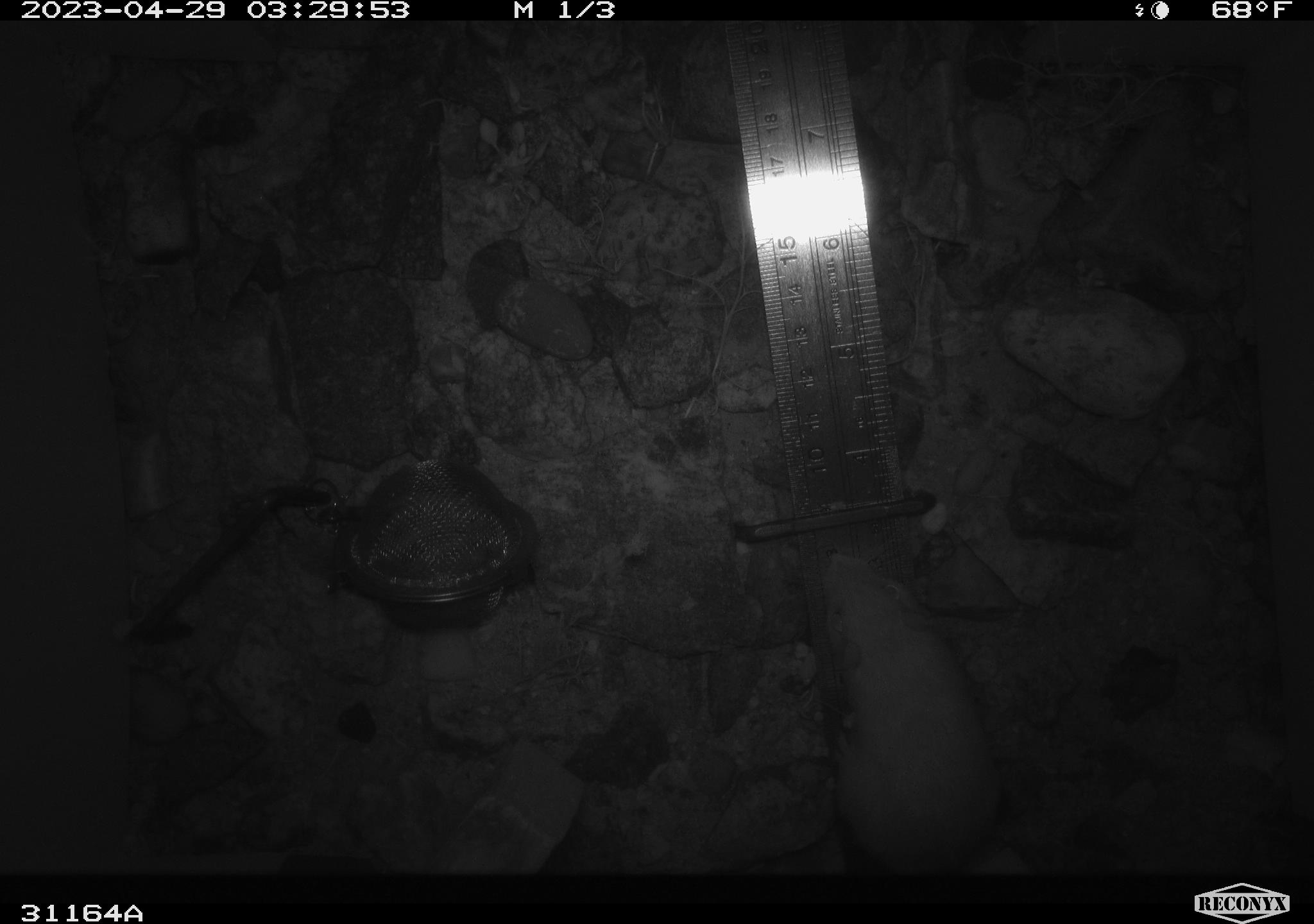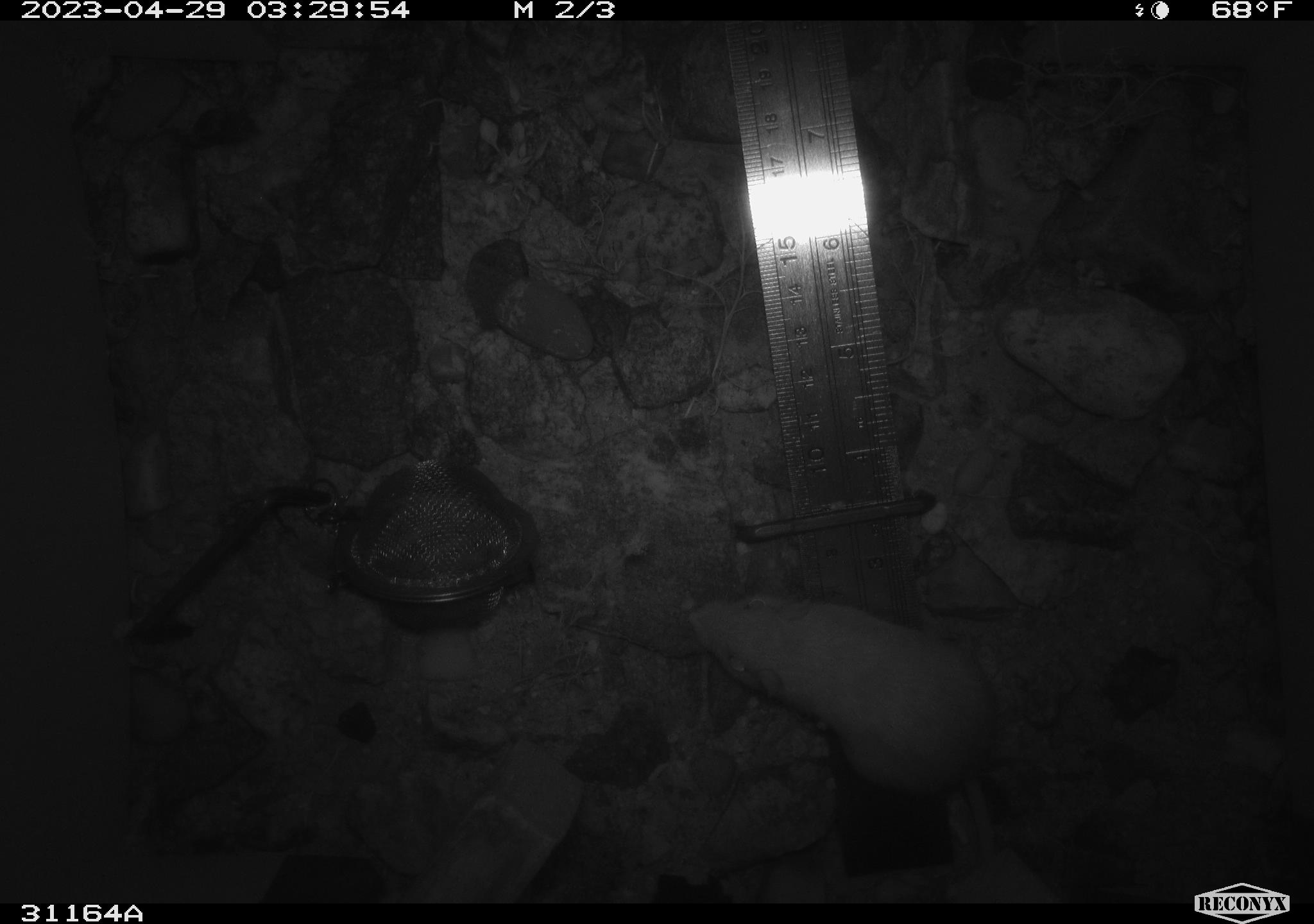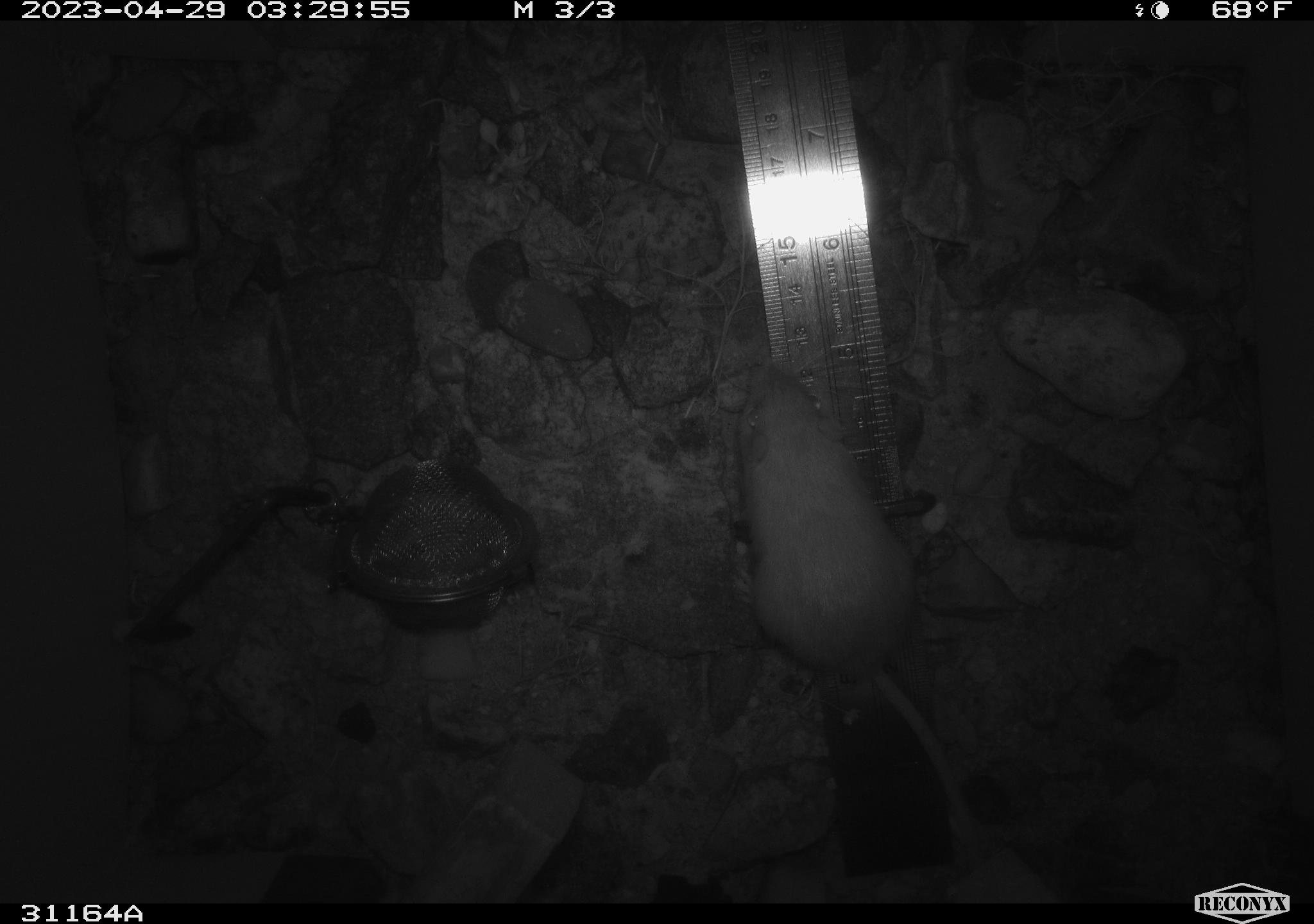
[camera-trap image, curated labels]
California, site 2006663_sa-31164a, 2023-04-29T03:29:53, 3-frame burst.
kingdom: Animalia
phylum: Chordata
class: Mammalia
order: Rodentia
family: Heteromyidae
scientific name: Heteromyidae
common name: kangaroo rats and pocket mice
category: heteromyidae family